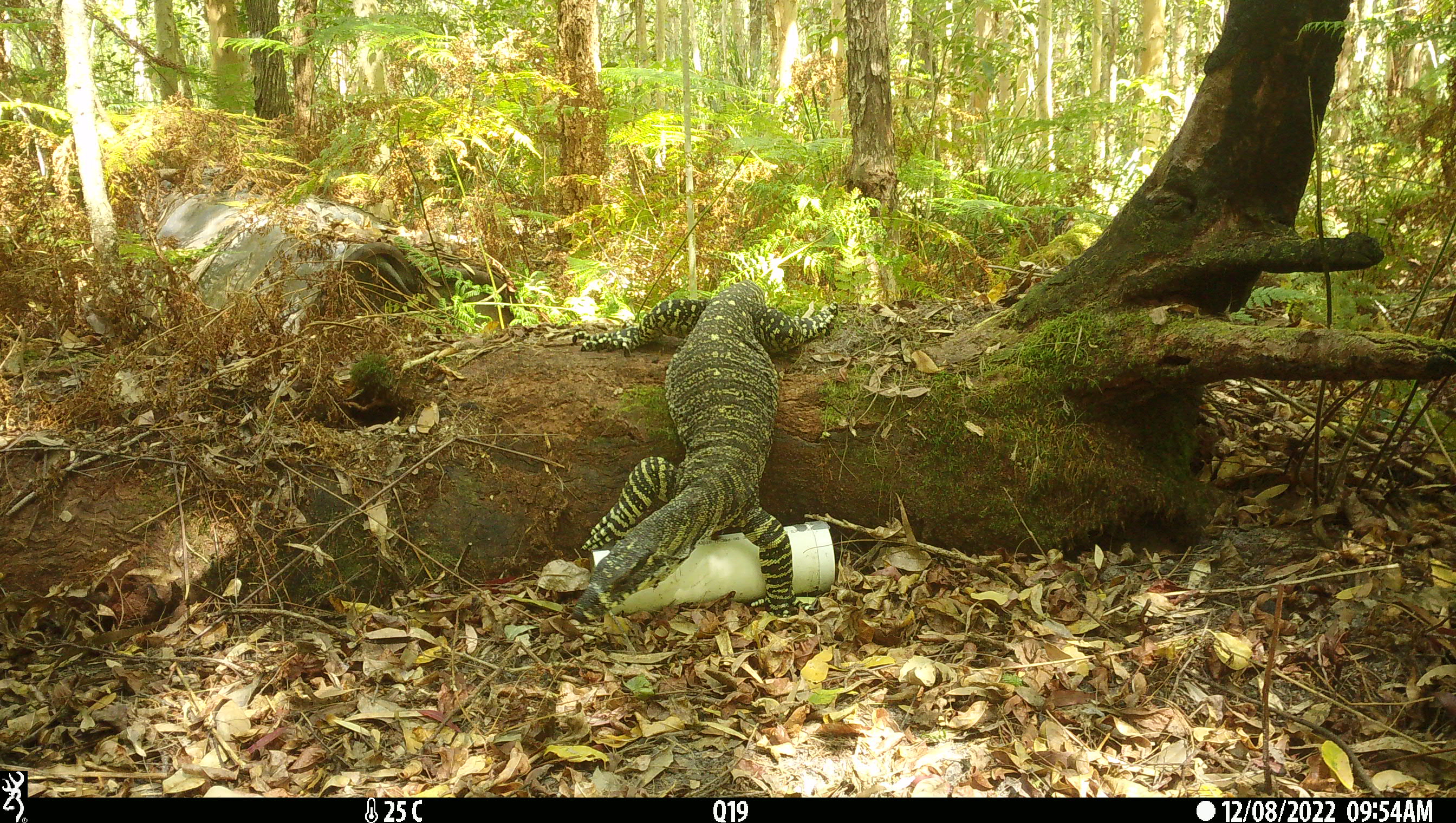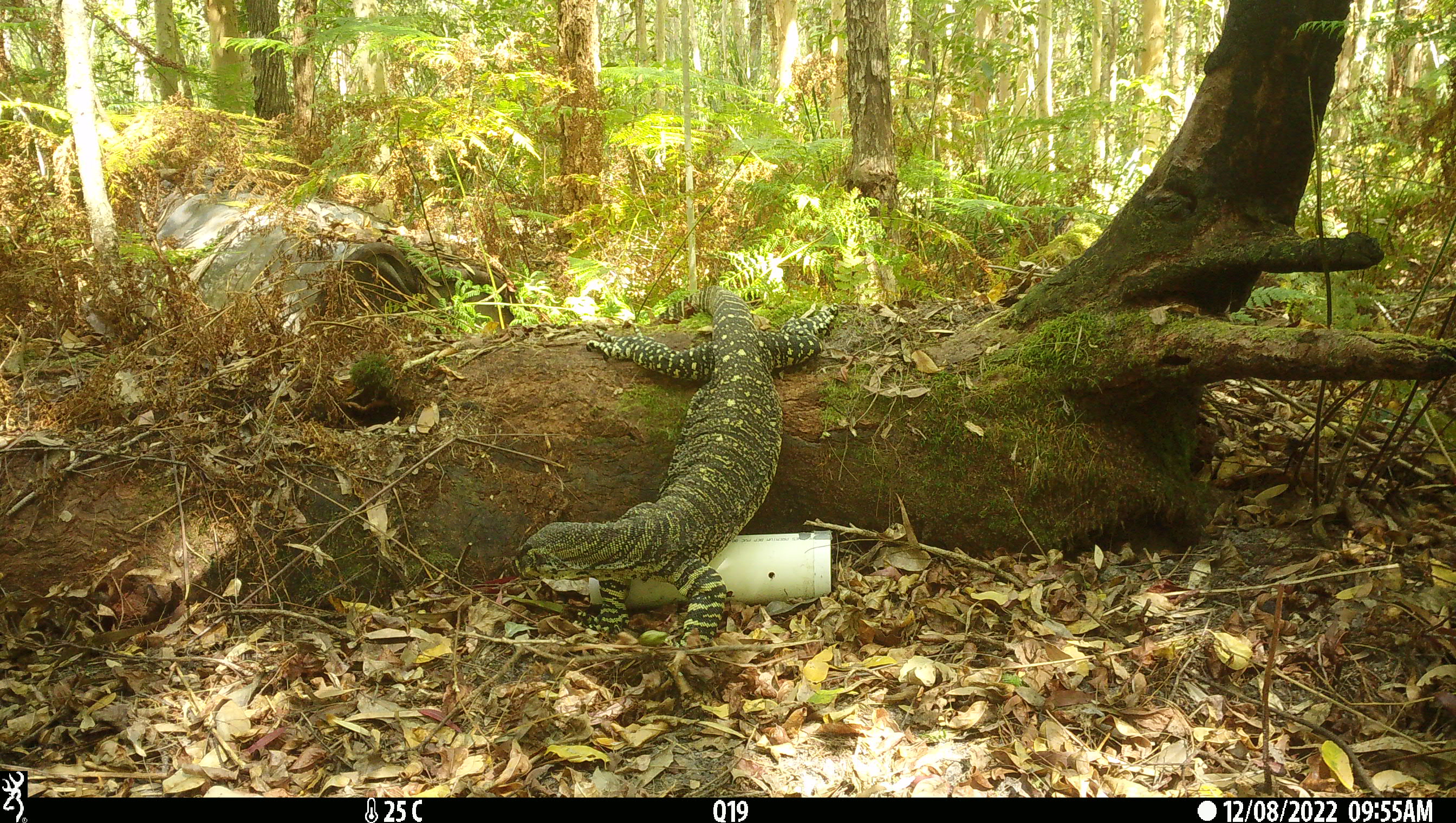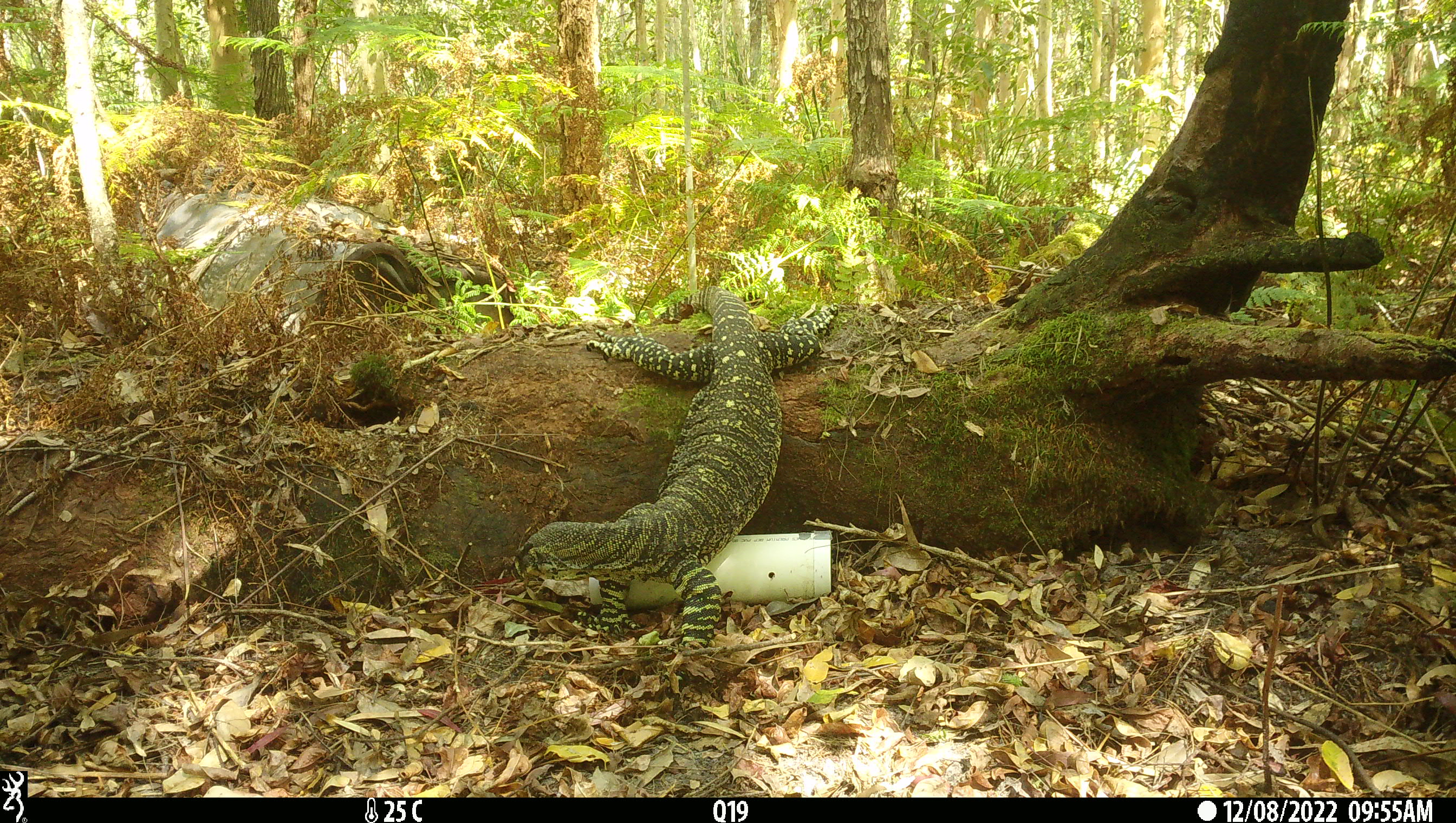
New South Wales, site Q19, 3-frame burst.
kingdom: Animalia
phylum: Chordata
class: Reptilia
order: Squamata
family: Varanidae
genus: Varanus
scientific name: Varanus varius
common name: lace monitor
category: goanna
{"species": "goanna (lace monitor) (Varanus varius)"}